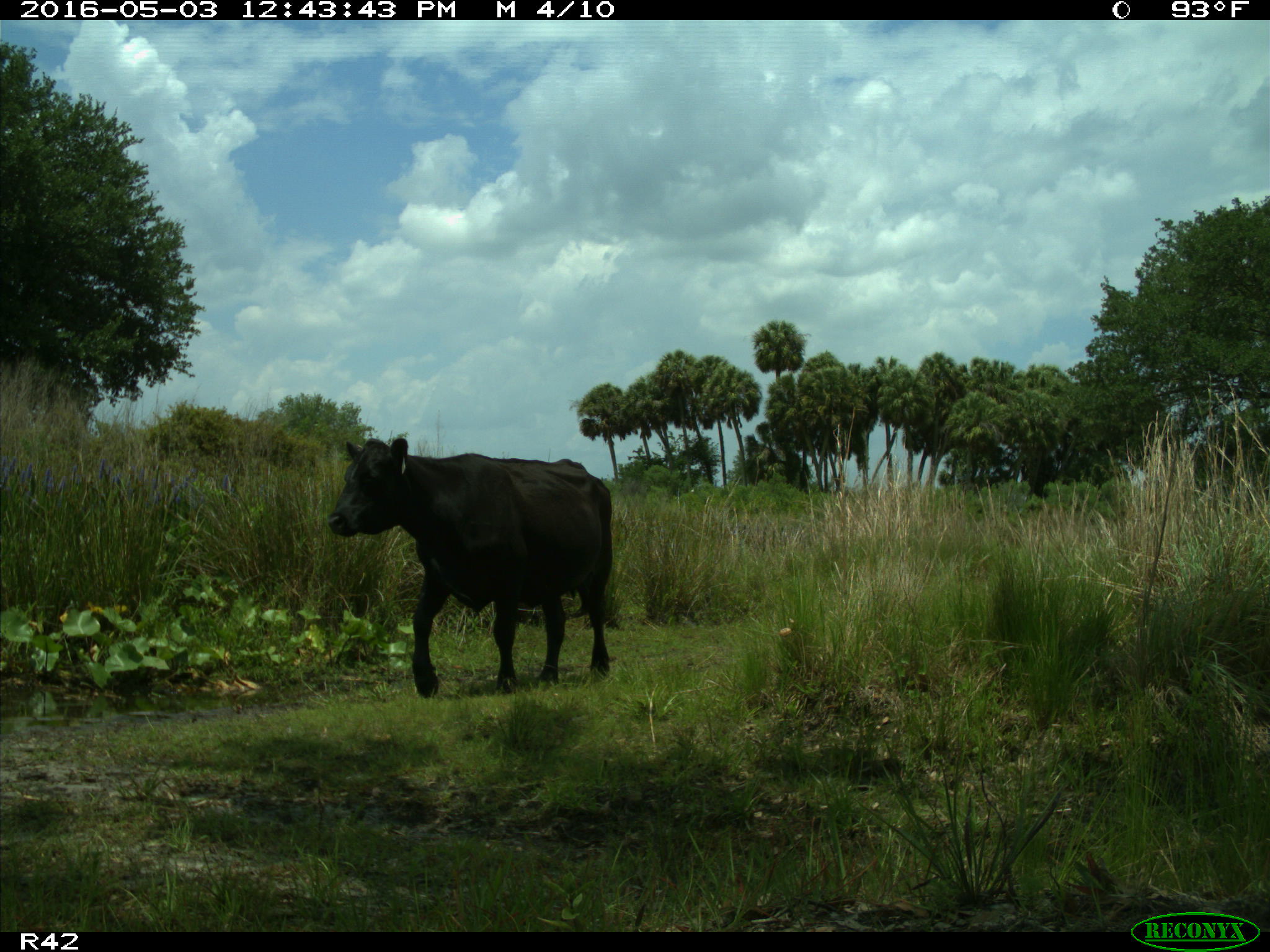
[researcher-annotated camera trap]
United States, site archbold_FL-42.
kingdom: Animalia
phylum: Chordata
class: Mammalia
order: Artiodactyla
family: Bovidae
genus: Bos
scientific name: Bos taurus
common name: domestic cow